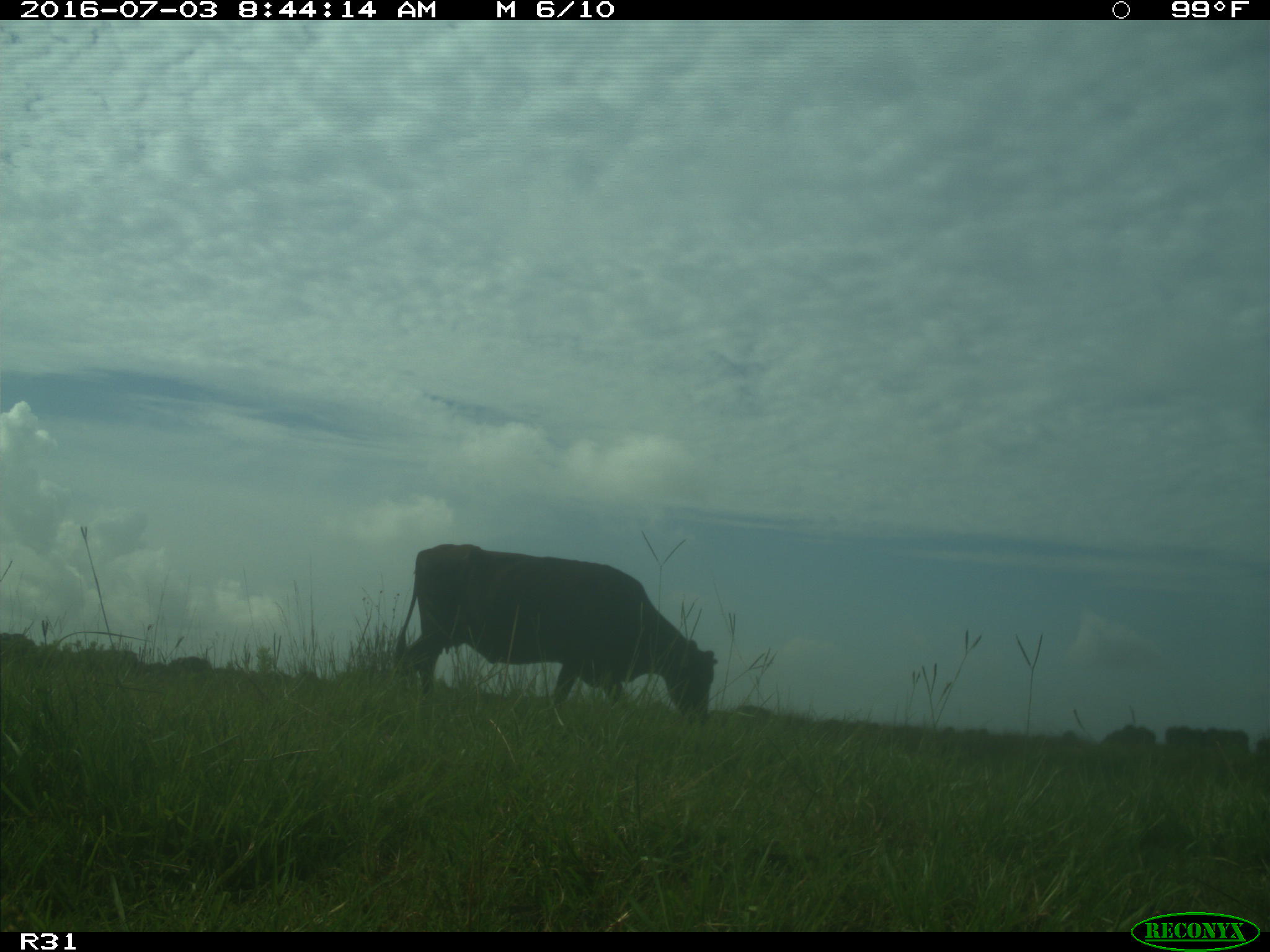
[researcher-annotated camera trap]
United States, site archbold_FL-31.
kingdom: Animalia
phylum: Chordata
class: Mammalia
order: Artiodactyla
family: Bovidae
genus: Bos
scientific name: Bos taurus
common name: domestic cow